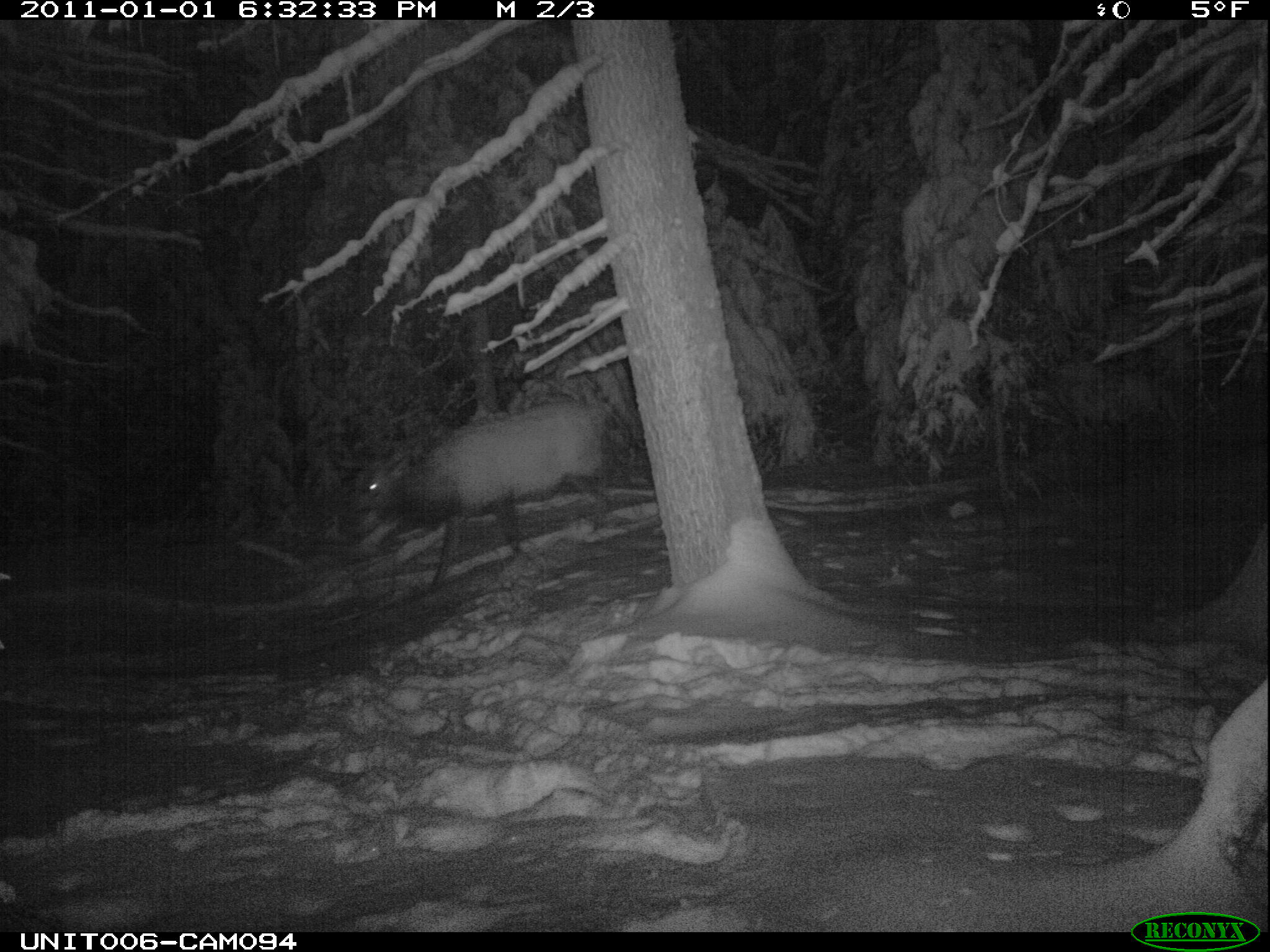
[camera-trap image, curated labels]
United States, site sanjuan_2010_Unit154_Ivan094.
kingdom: Animalia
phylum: Chordata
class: Mammalia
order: Artiodactyla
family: Cervidae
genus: Cervus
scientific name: Cervus elaphus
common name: red deer